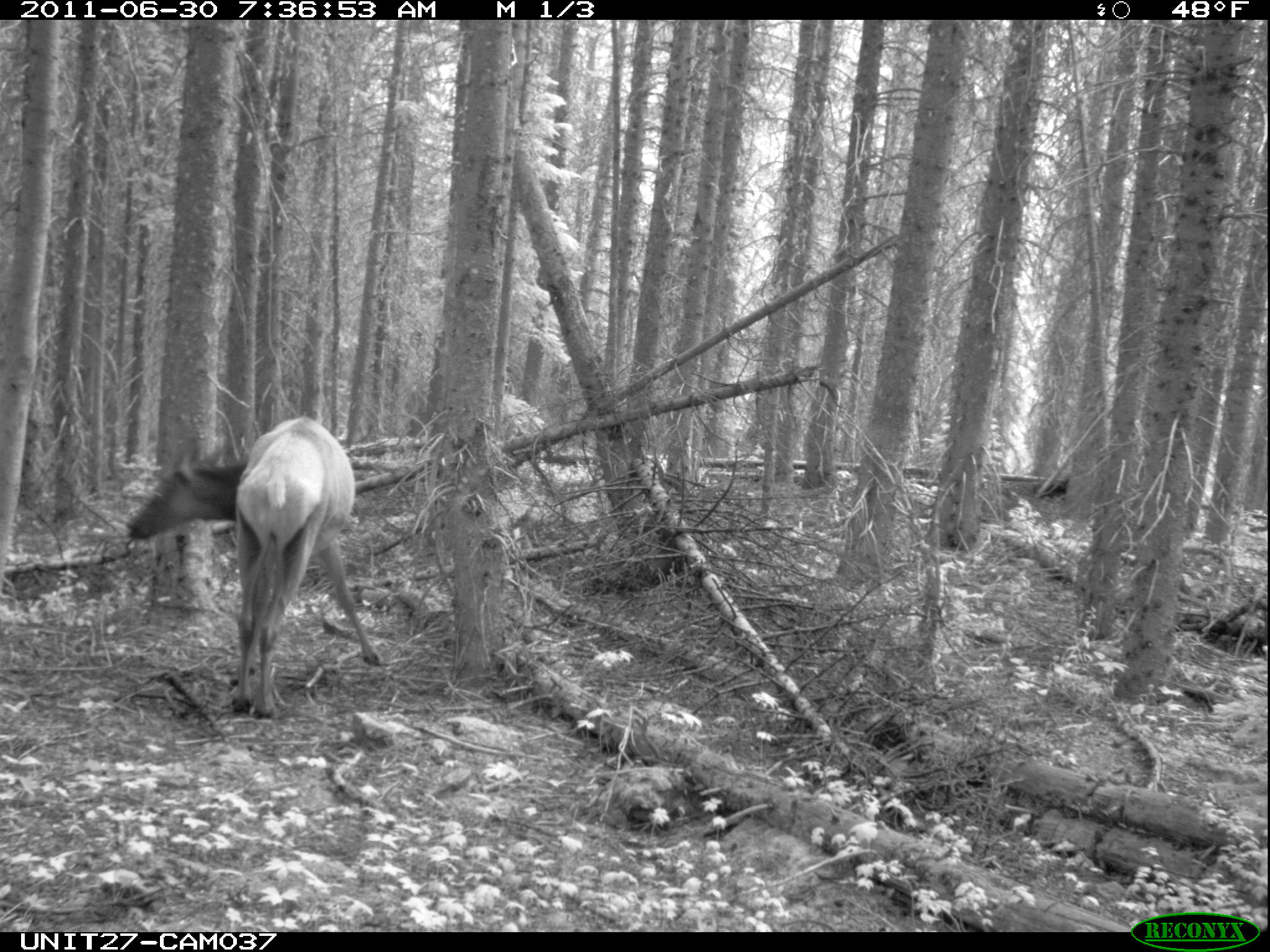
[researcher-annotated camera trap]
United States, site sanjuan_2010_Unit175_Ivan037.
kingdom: Animalia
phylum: Chordata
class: Mammalia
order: Artiodactyla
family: Cervidae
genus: Cervus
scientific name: Cervus elaphus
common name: red deer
Cervus elaphus (red deer).